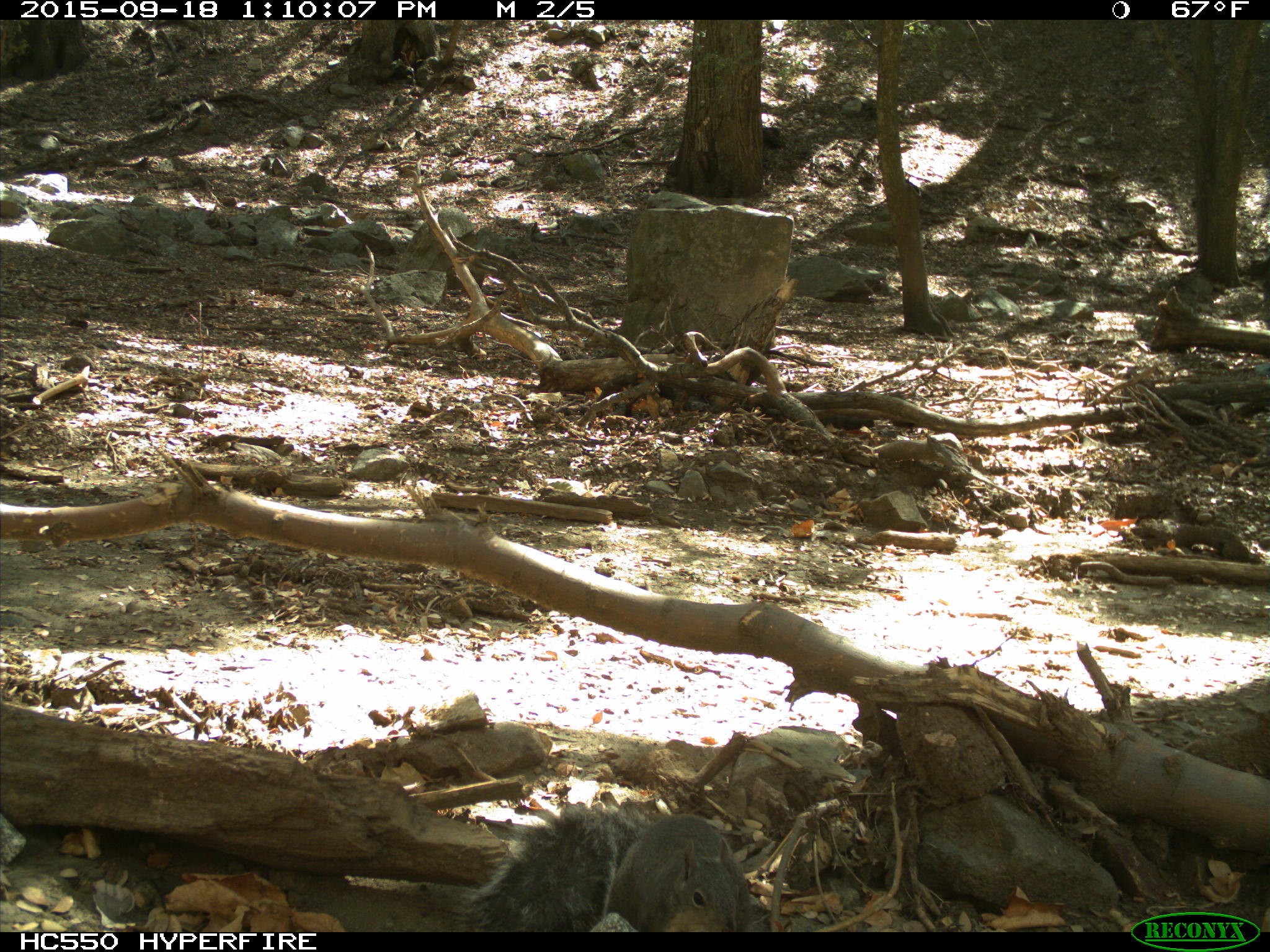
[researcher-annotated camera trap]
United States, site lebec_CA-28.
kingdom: Animalia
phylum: Chordata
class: Mammalia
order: Rodentia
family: Sciuridae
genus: Sciurus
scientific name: Sciurus carolinensis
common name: eastern gray squirrel